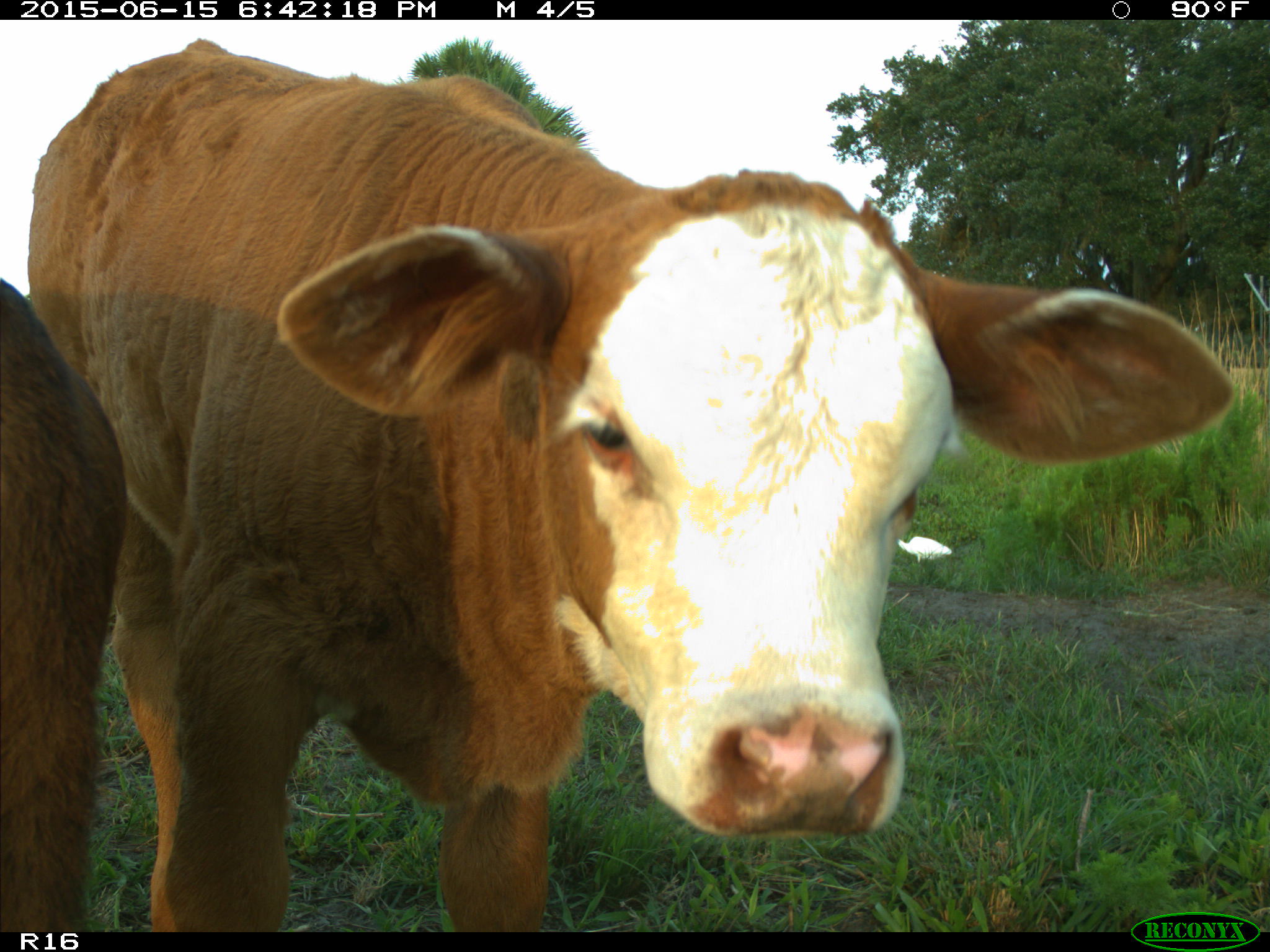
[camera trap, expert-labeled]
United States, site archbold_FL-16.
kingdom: Animalia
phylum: Chordata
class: Mammalia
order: Artiodactyla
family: Bovidae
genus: Bos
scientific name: Bos taurus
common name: domestic cow